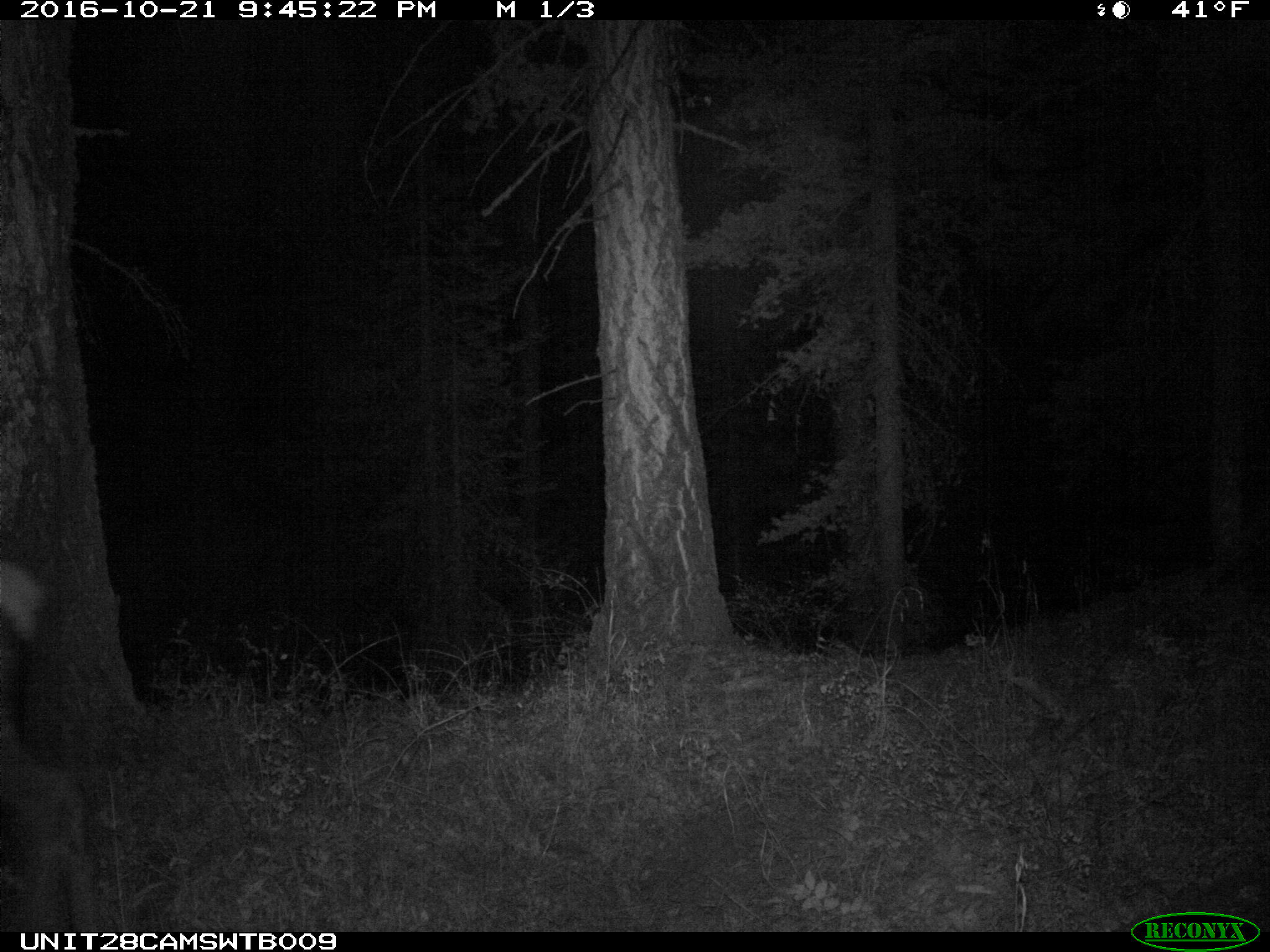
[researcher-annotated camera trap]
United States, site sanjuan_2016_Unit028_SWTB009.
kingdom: Animalia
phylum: Chordata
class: Mammalia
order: Artiodactyla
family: Cervidae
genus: Cervus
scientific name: Cervus elaphus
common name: red deer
Cervus elaphus (red deer).